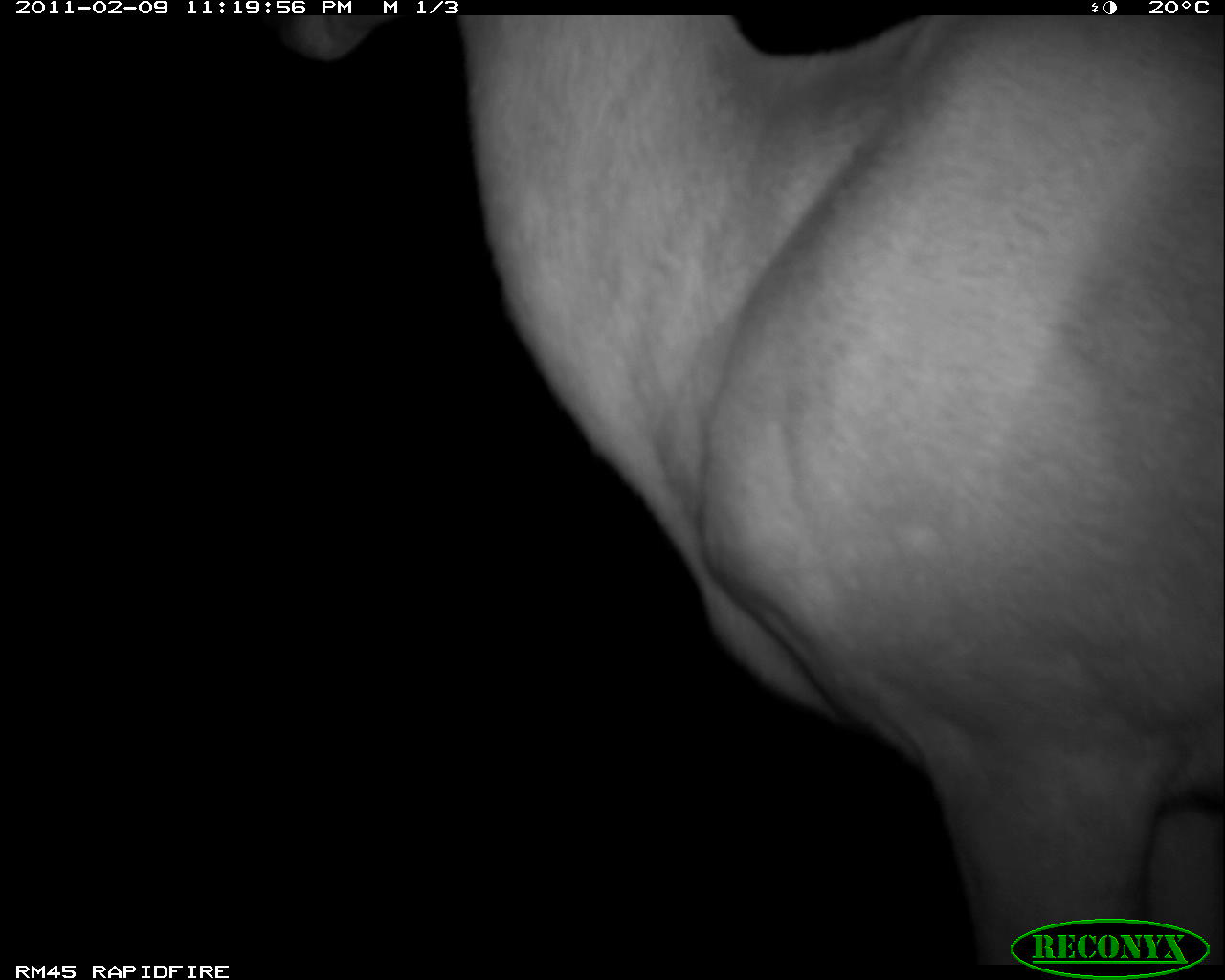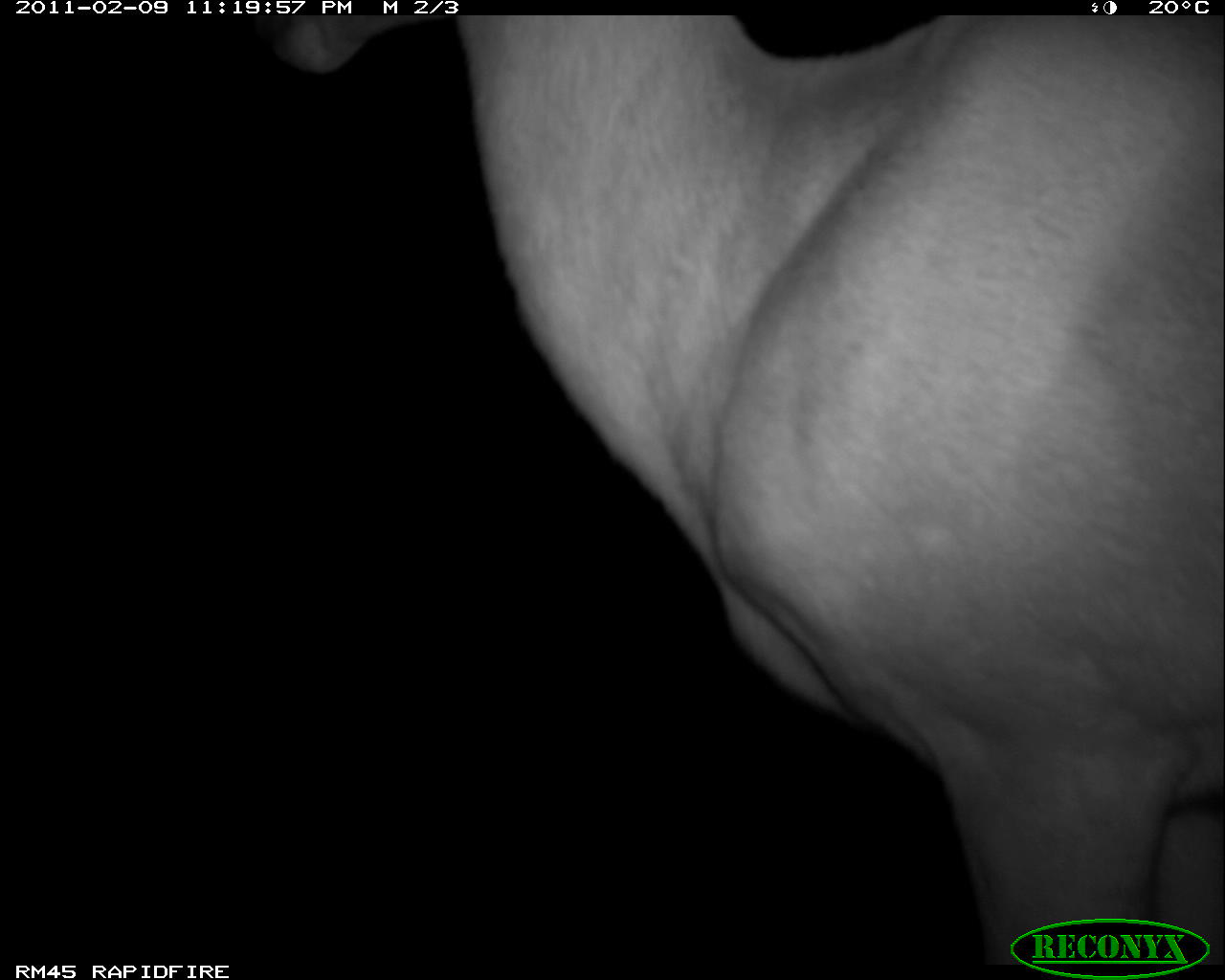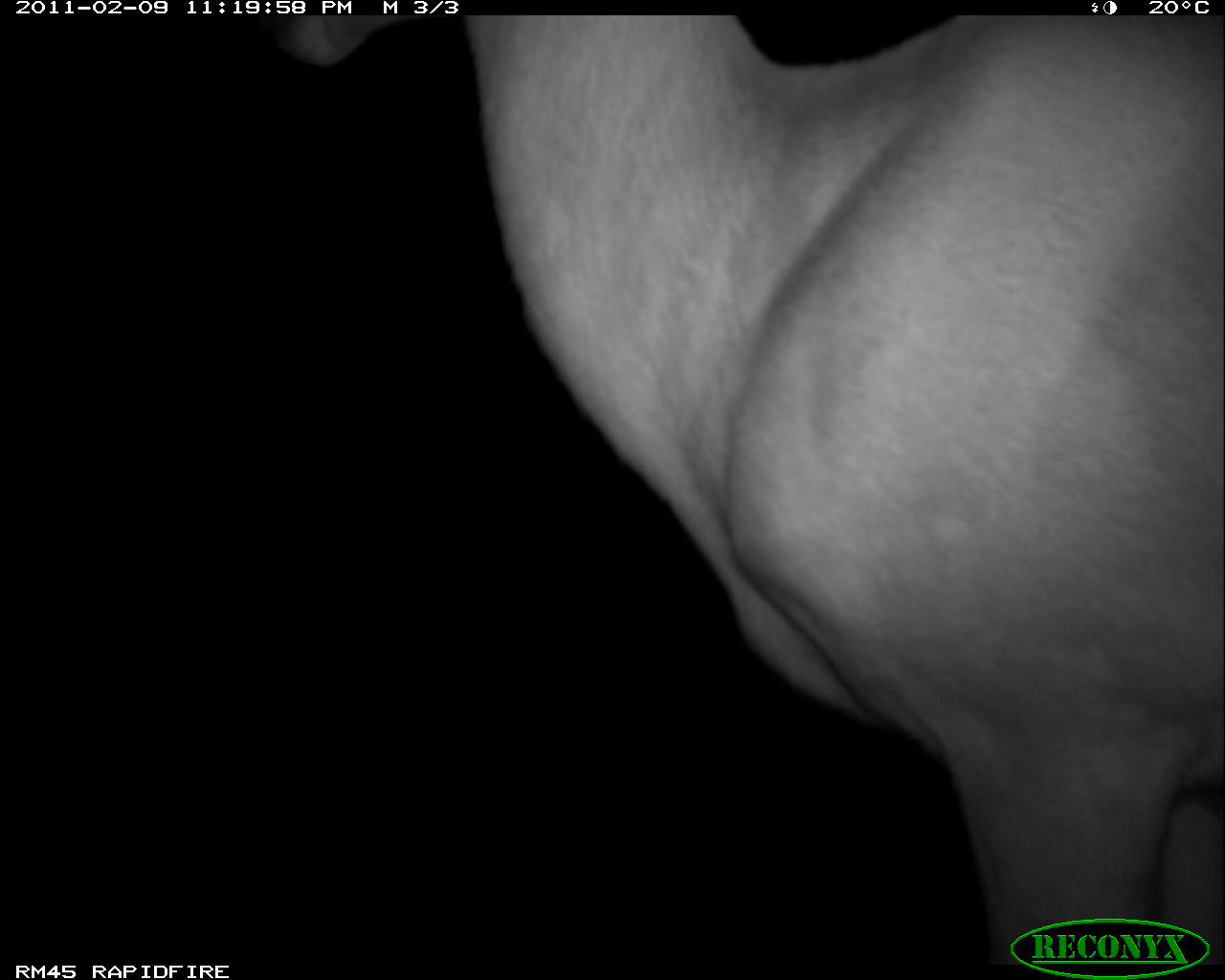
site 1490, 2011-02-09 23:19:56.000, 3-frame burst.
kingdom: Animalia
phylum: Chordata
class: Mammalia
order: Artiodactyla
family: Bovidae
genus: Aepyceros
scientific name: Aepyceros melampus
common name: impala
Aepyceros melampus (impala), count 1.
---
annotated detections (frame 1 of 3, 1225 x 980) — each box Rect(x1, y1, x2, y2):
aepyceros melampus: Rect(261, 11, 1225, 963)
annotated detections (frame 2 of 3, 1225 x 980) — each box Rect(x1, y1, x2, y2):
aepyceros melampus: Rect(257, 11, 1225, 964)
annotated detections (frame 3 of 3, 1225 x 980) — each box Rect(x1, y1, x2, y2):
aepyceros melampus: Rect(265, 11, 1224, 963)